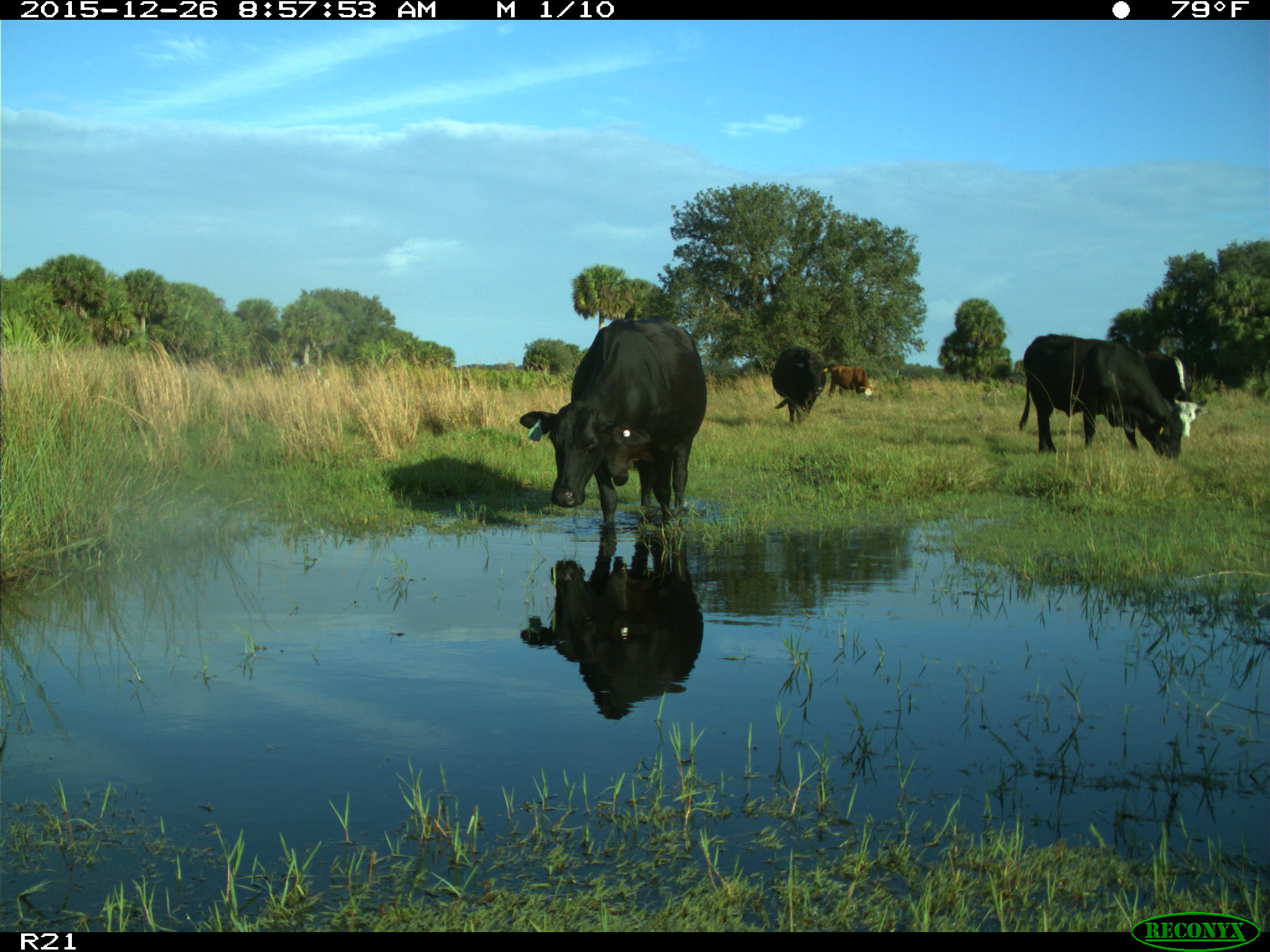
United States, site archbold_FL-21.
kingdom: Animalia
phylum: Chordata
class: Mammalia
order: Artiodactyla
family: Bovidae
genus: Bos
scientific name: Bos taurus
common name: domestic cow